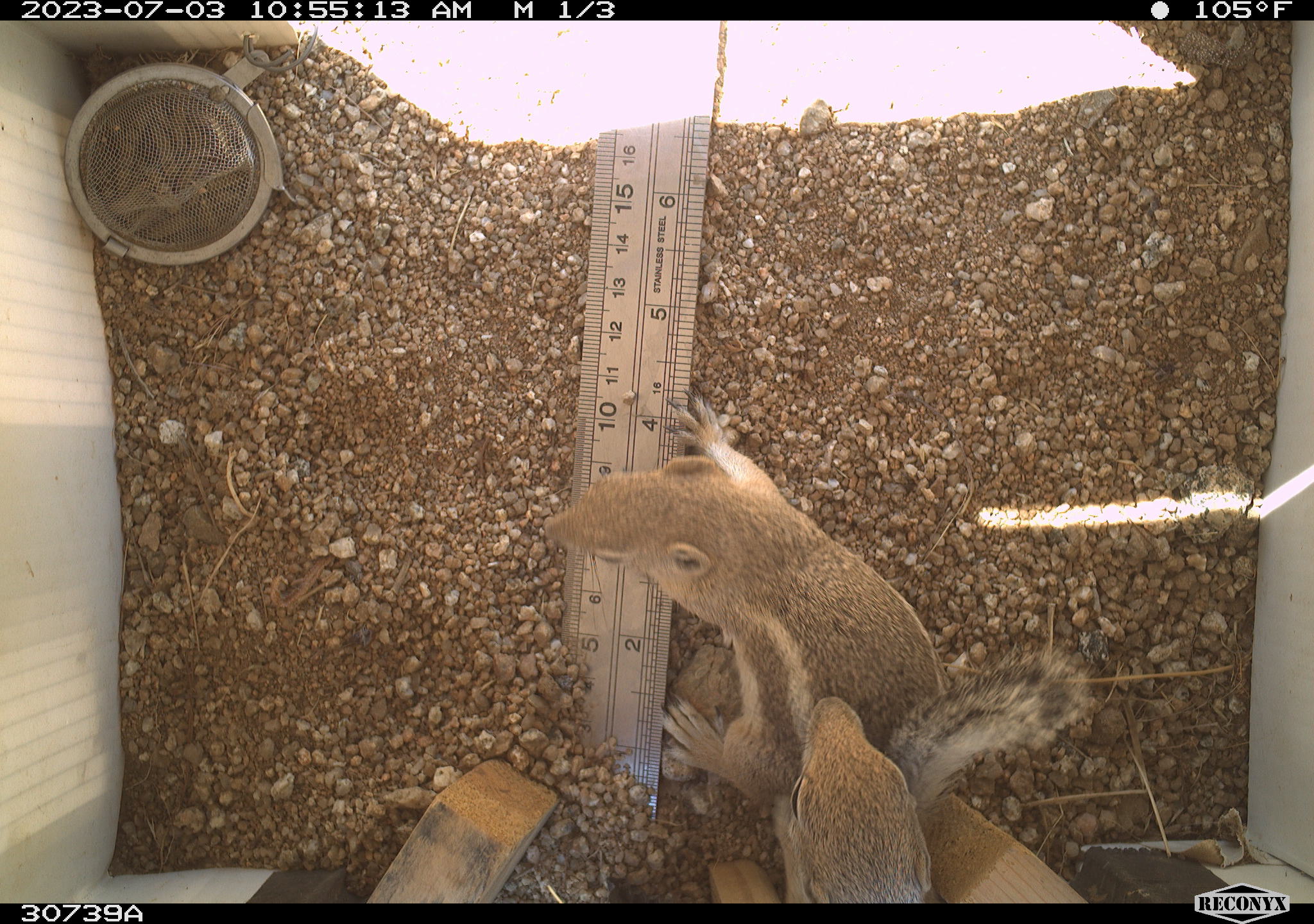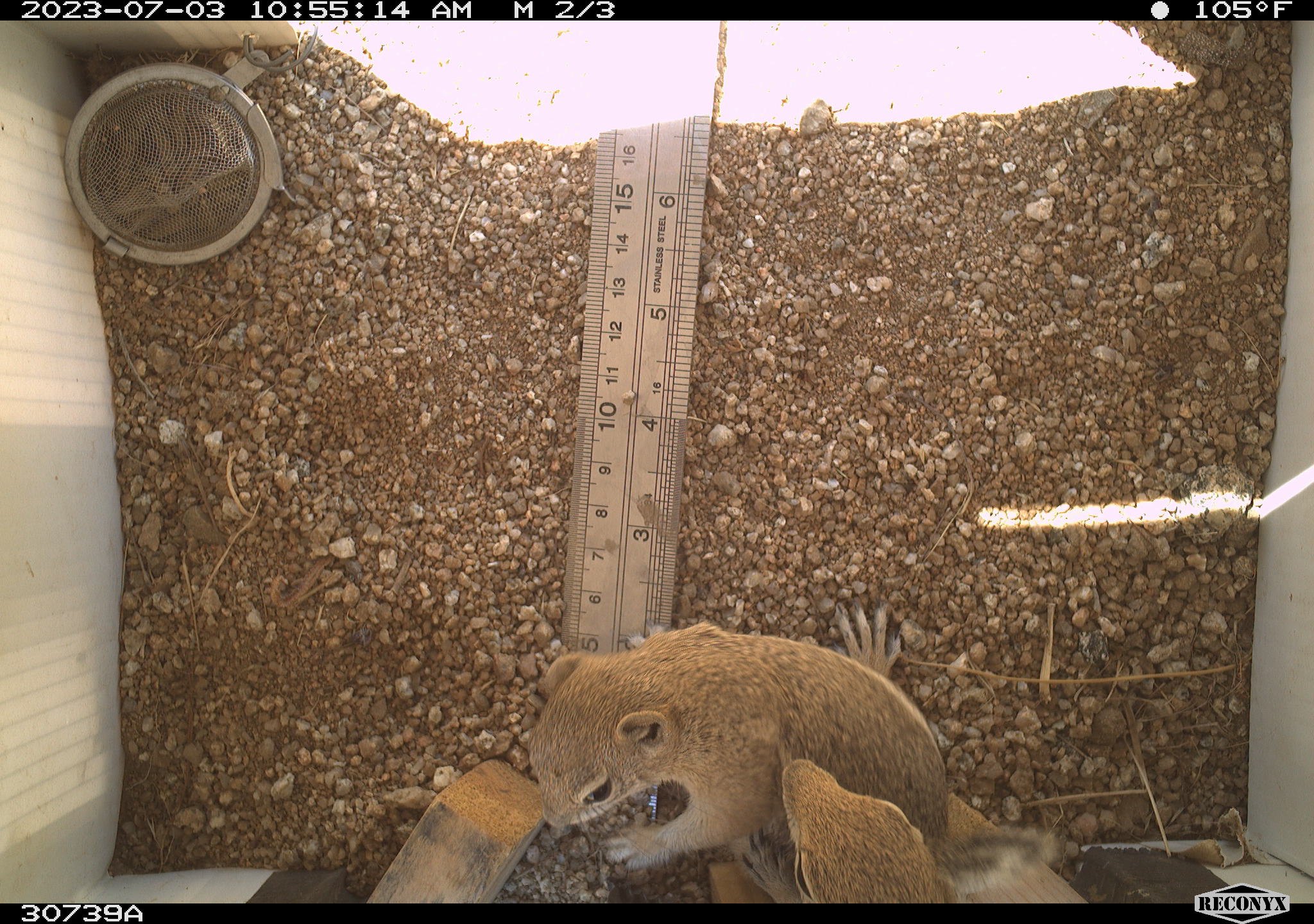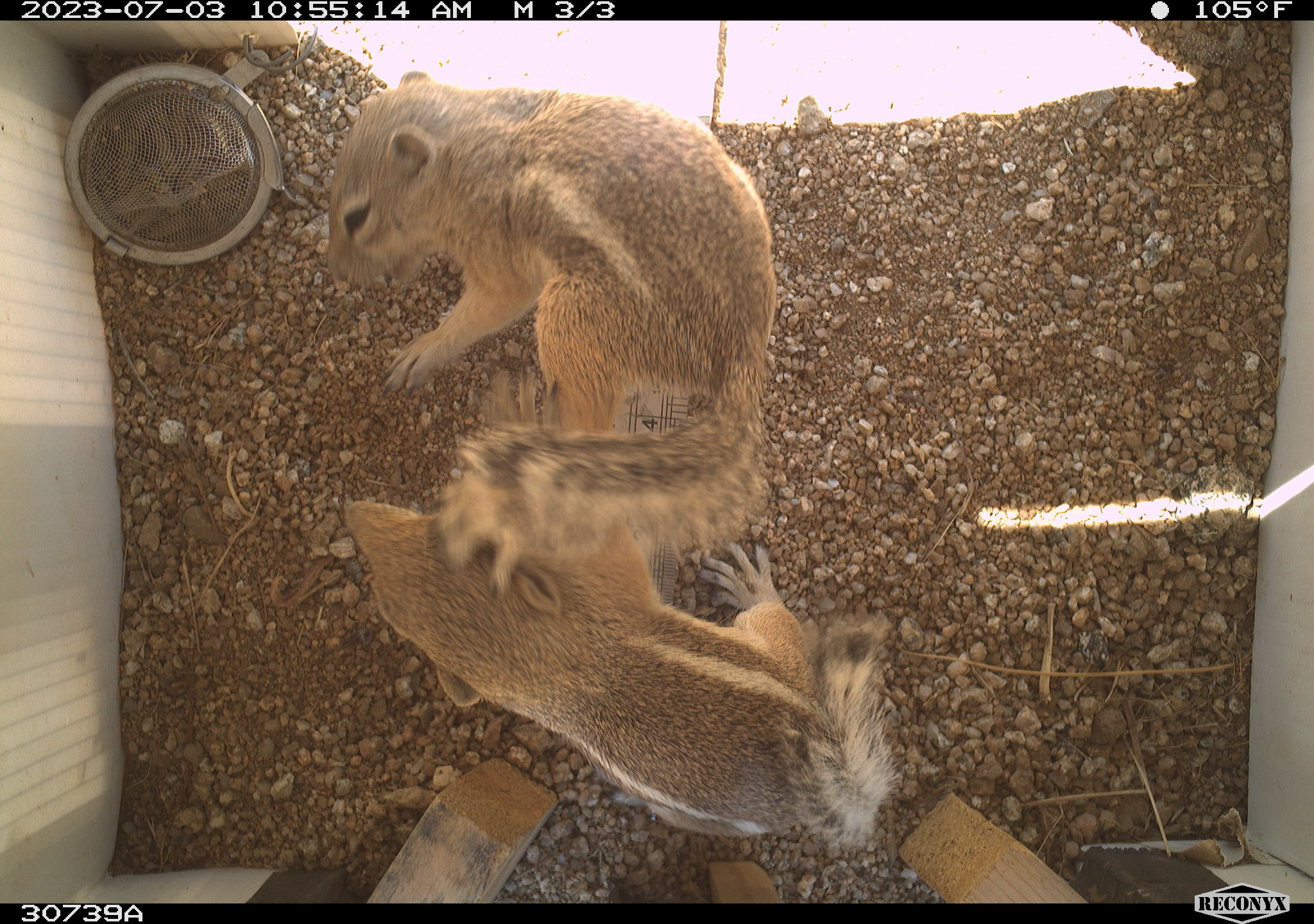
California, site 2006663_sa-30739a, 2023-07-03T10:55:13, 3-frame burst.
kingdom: Animalia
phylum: Chordata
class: Mammalia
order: Rodentia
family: Sciuridae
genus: Ammospermophilus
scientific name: Ammospermophilus leucurus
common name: white-tailed antelope squirrel